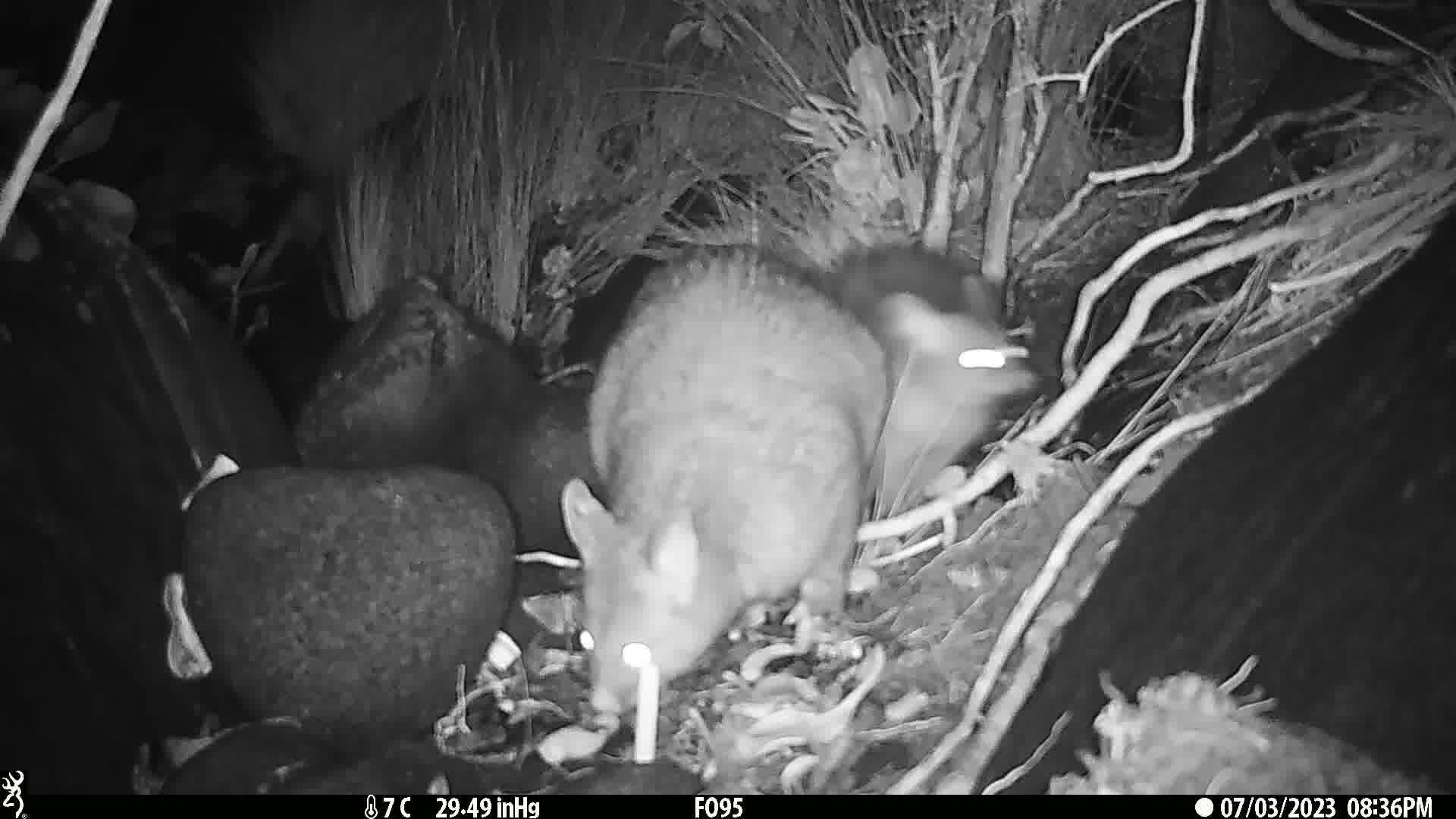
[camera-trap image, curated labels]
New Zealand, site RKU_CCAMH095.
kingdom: Animalia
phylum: Chordata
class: Mammalia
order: Diprotodontia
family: Phalangeridae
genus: Trichosurus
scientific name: Trichosurus vulpecula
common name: common brushtail possum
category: possum